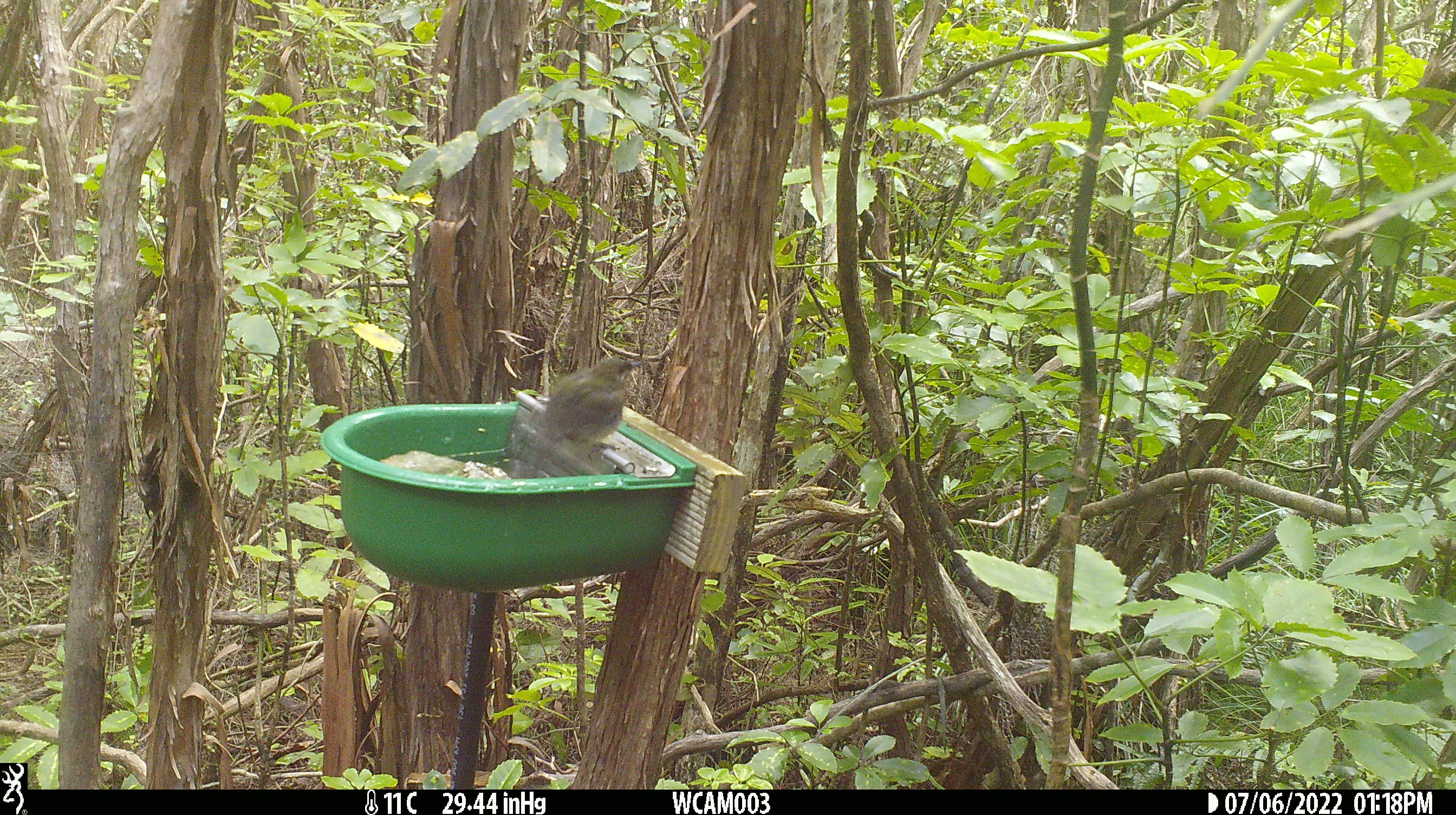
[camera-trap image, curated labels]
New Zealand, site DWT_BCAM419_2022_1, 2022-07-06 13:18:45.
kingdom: Animalia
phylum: Chordata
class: Aves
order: Passeriformes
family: Meliphagidae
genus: Anthornis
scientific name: Anthornis melanura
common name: new zealand bellbird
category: bellbird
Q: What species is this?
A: Bellbird (new zealand bellbird) (Anthornis melanura).